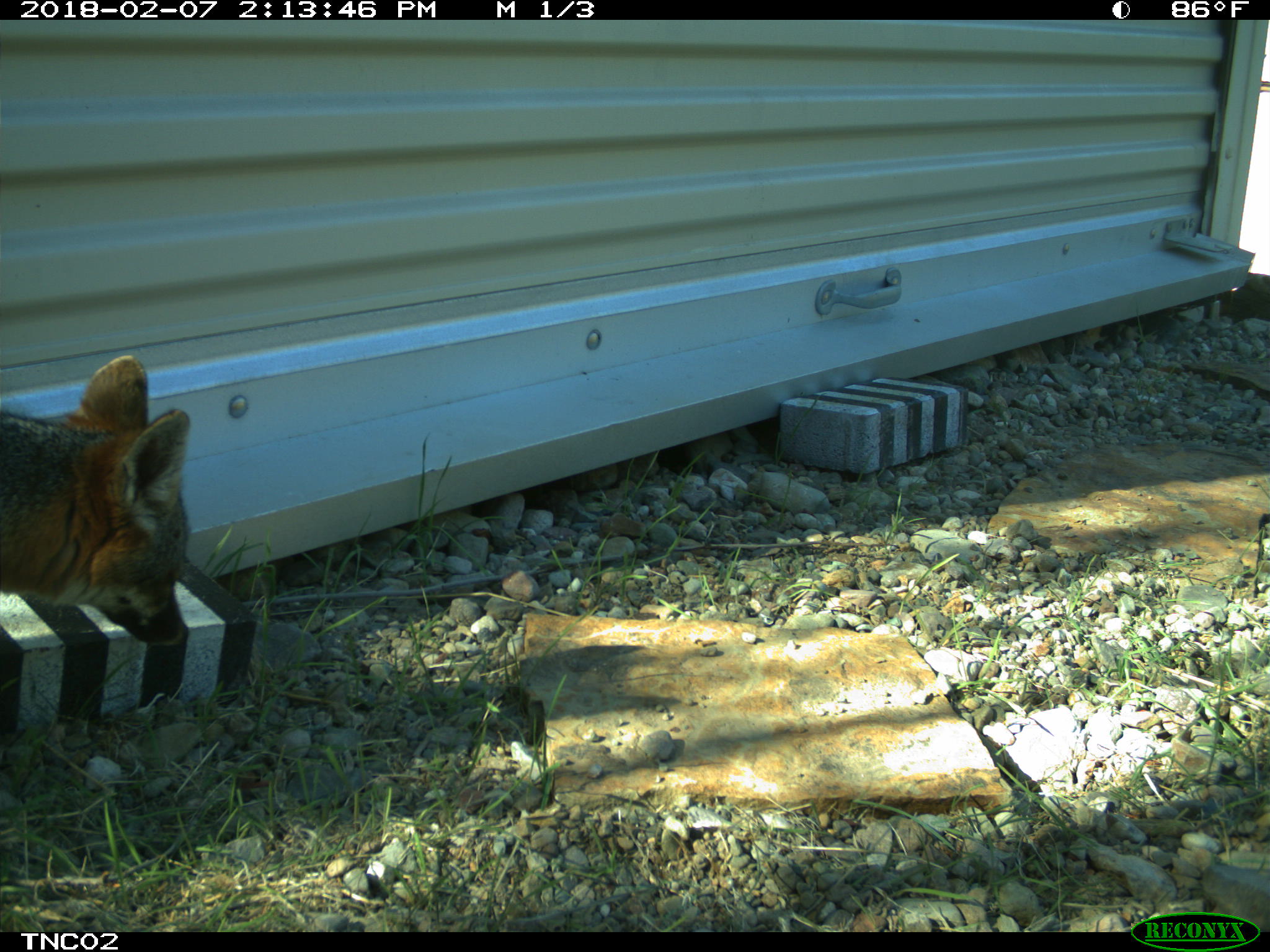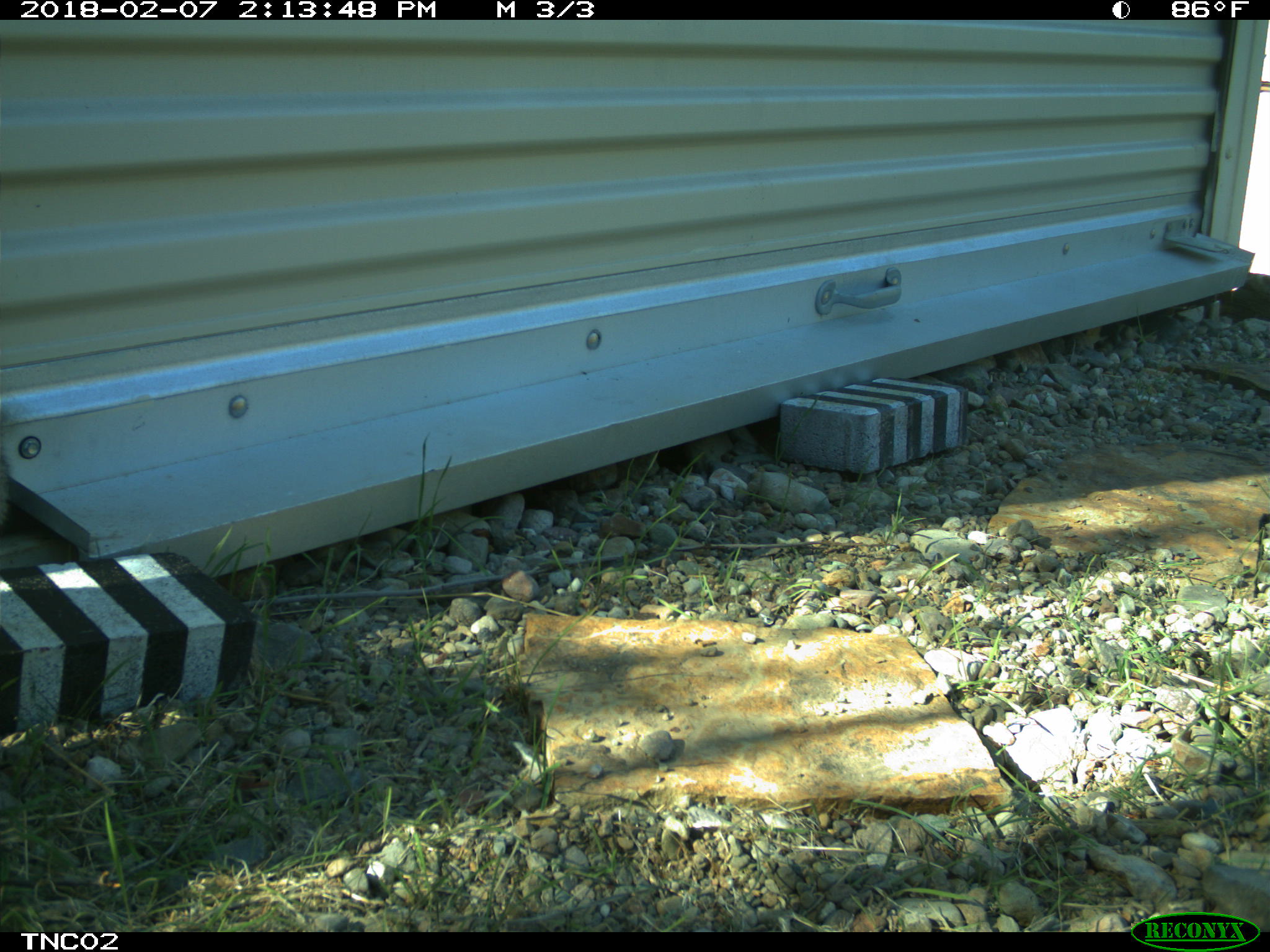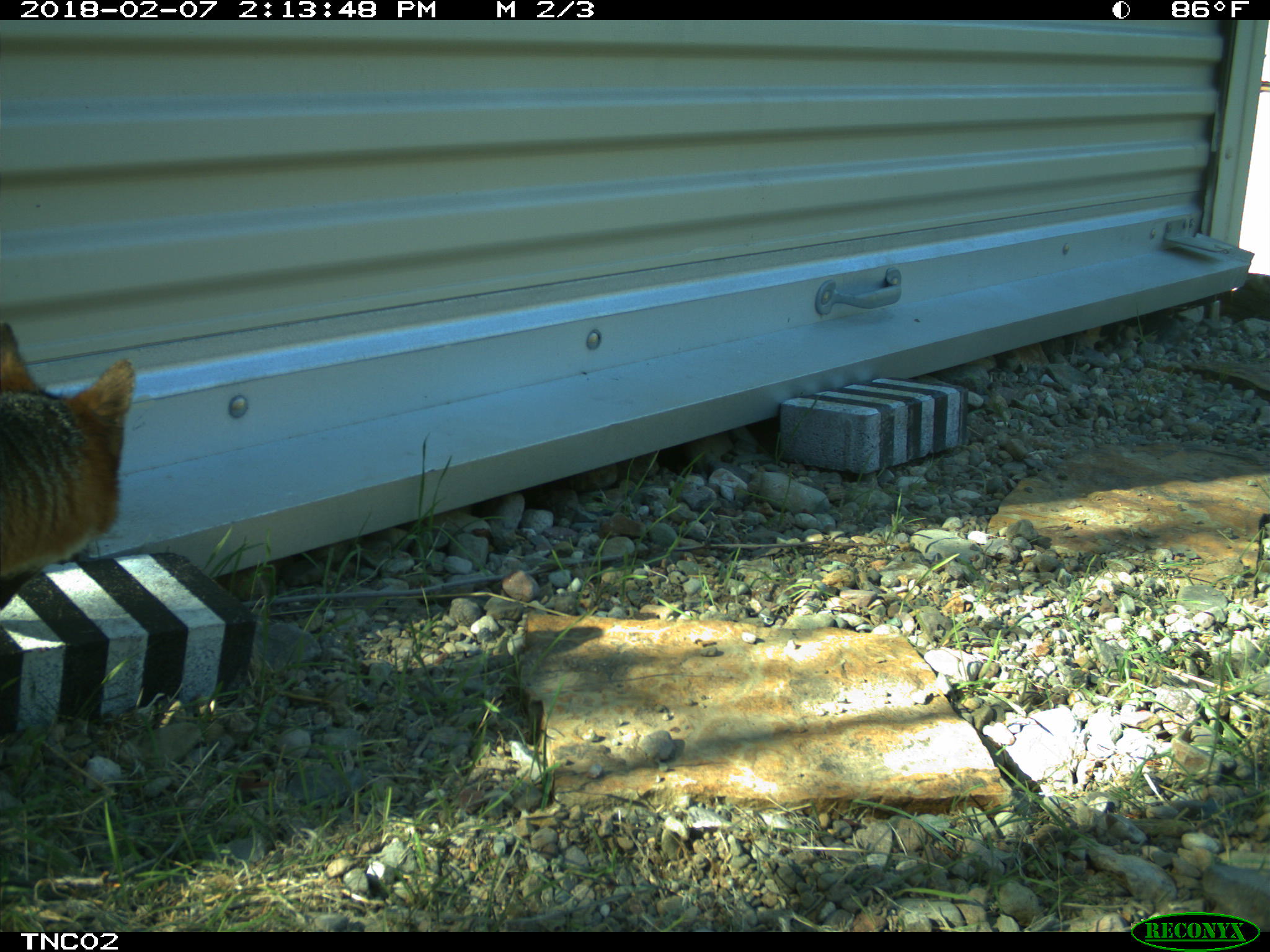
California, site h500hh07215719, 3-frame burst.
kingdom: Animalia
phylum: Chordata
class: Mammalia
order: Carnivora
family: Canidae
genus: Urocyon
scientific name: Urocyon littoralis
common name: island fox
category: fox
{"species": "fox (island fox) (Urocyon littoralis)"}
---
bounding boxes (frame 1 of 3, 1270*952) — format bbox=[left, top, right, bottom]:
fox: bbox=[0, 356, 189, 648]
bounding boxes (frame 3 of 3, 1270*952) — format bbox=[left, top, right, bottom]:
fox: bbox=[0, 322, 135, 581]